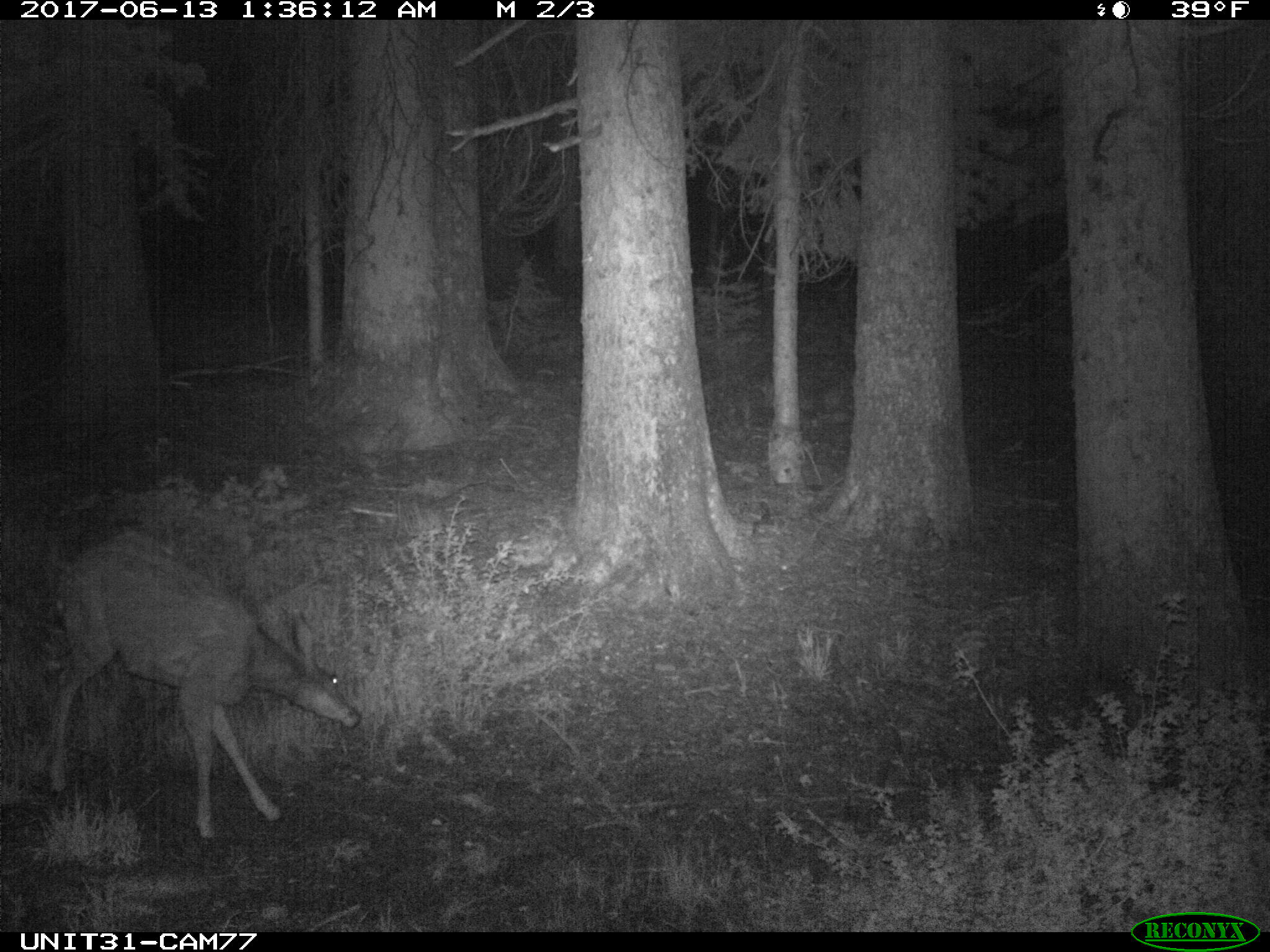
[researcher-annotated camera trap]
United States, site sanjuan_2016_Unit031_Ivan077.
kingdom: Animalia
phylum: Chordata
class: Mammalia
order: Artiodactyla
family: Cervidae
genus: Odocoileus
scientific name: Odocoileus hemionus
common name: mule deer